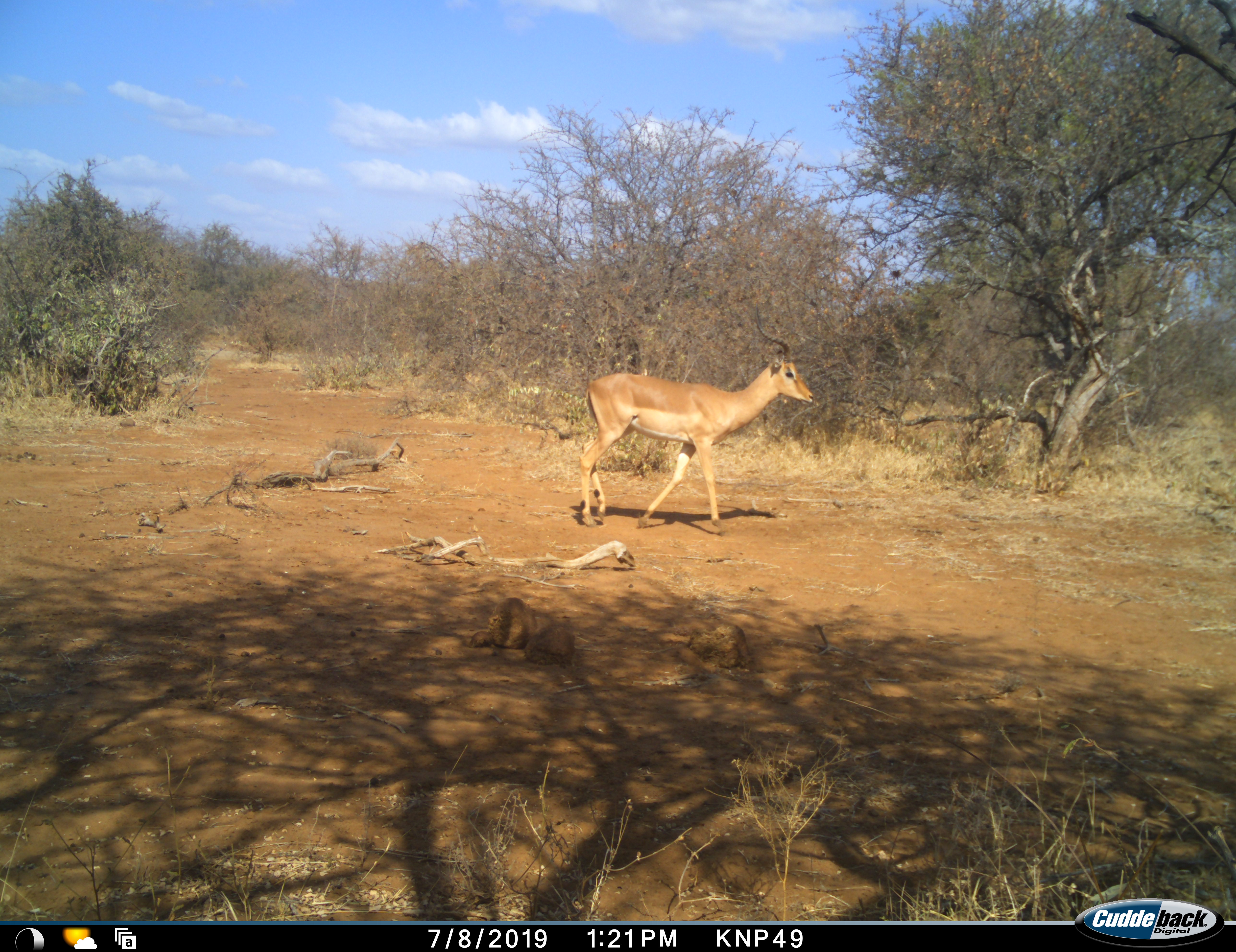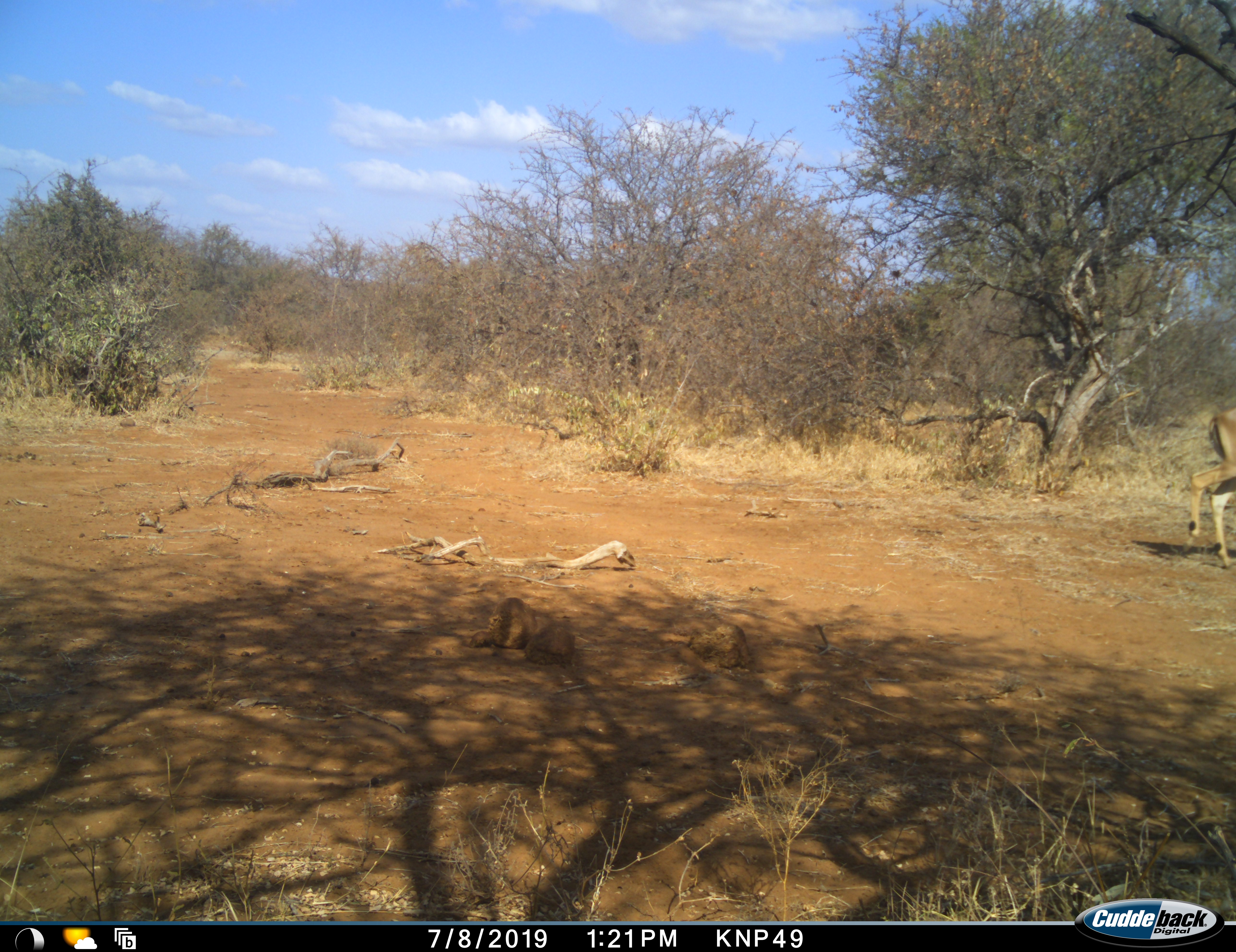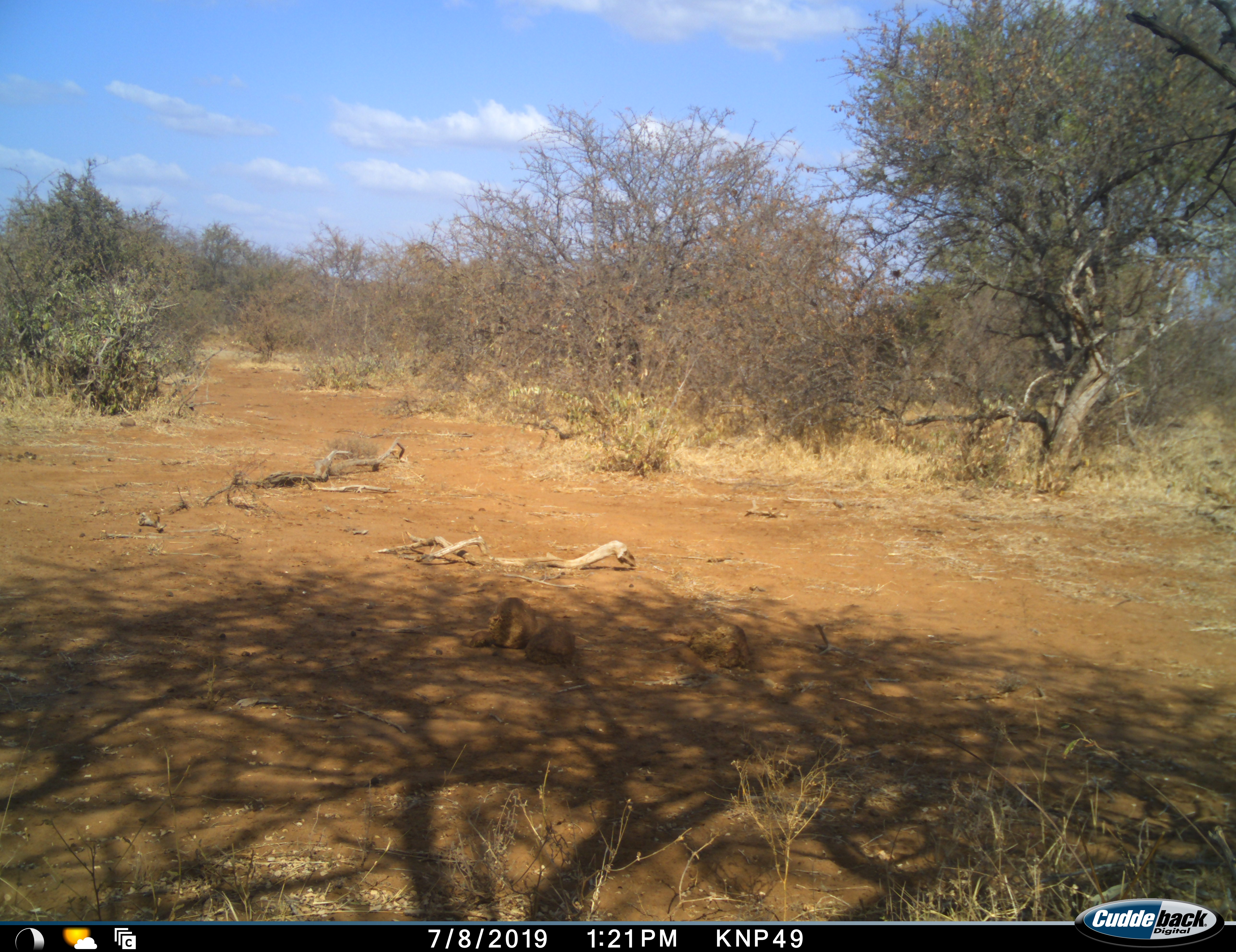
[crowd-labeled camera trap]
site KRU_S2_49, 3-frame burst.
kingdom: Animalia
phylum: Chordata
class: Mammalia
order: Artiodactyla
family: Bovidae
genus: Aepyceros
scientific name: Aepyceros melampus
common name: impala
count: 1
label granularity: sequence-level